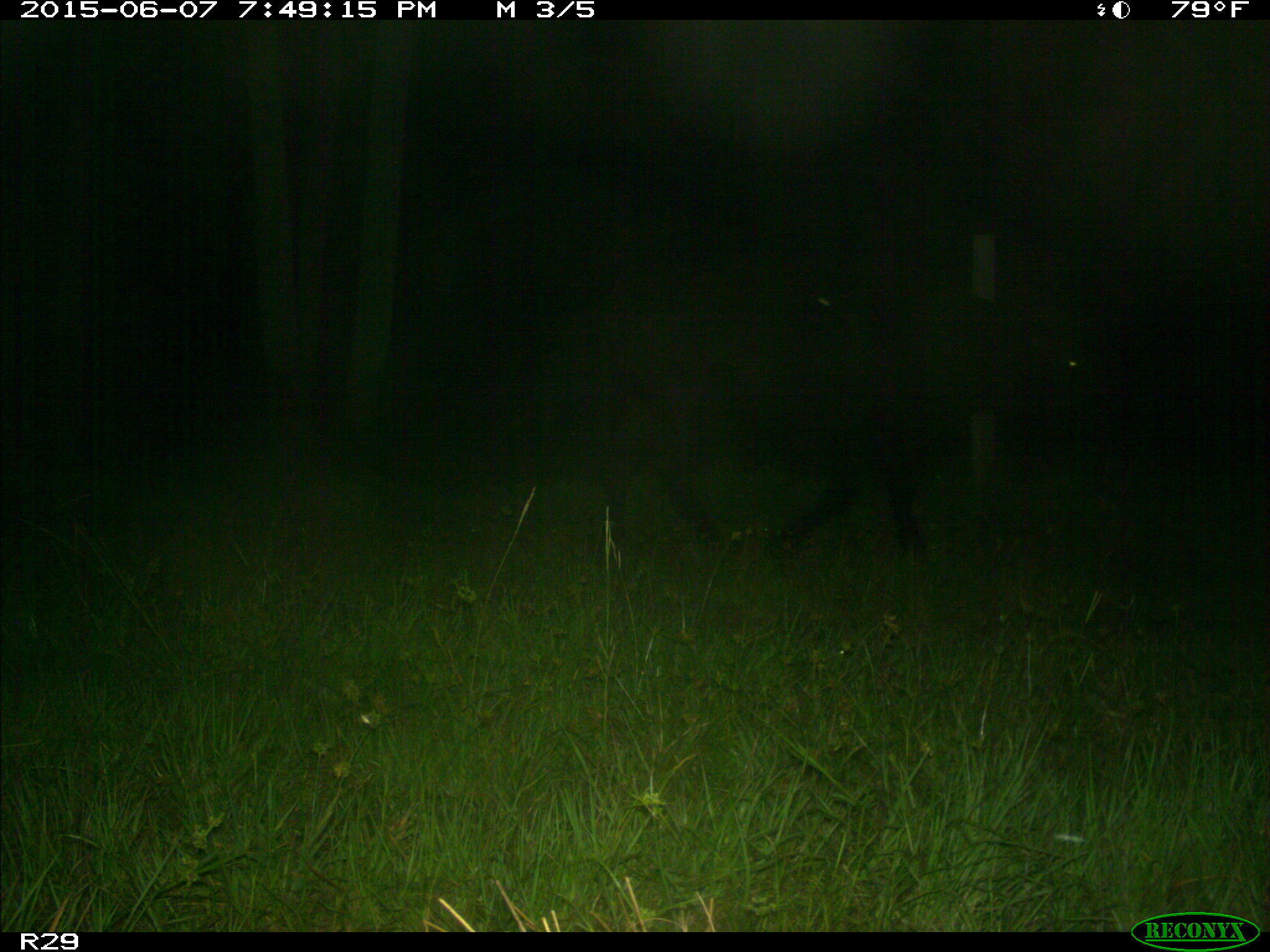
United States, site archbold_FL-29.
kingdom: Animalia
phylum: Chordata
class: Mammalia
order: Artiodactyla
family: Bovidae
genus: Bos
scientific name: Bos taurus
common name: domestic cow